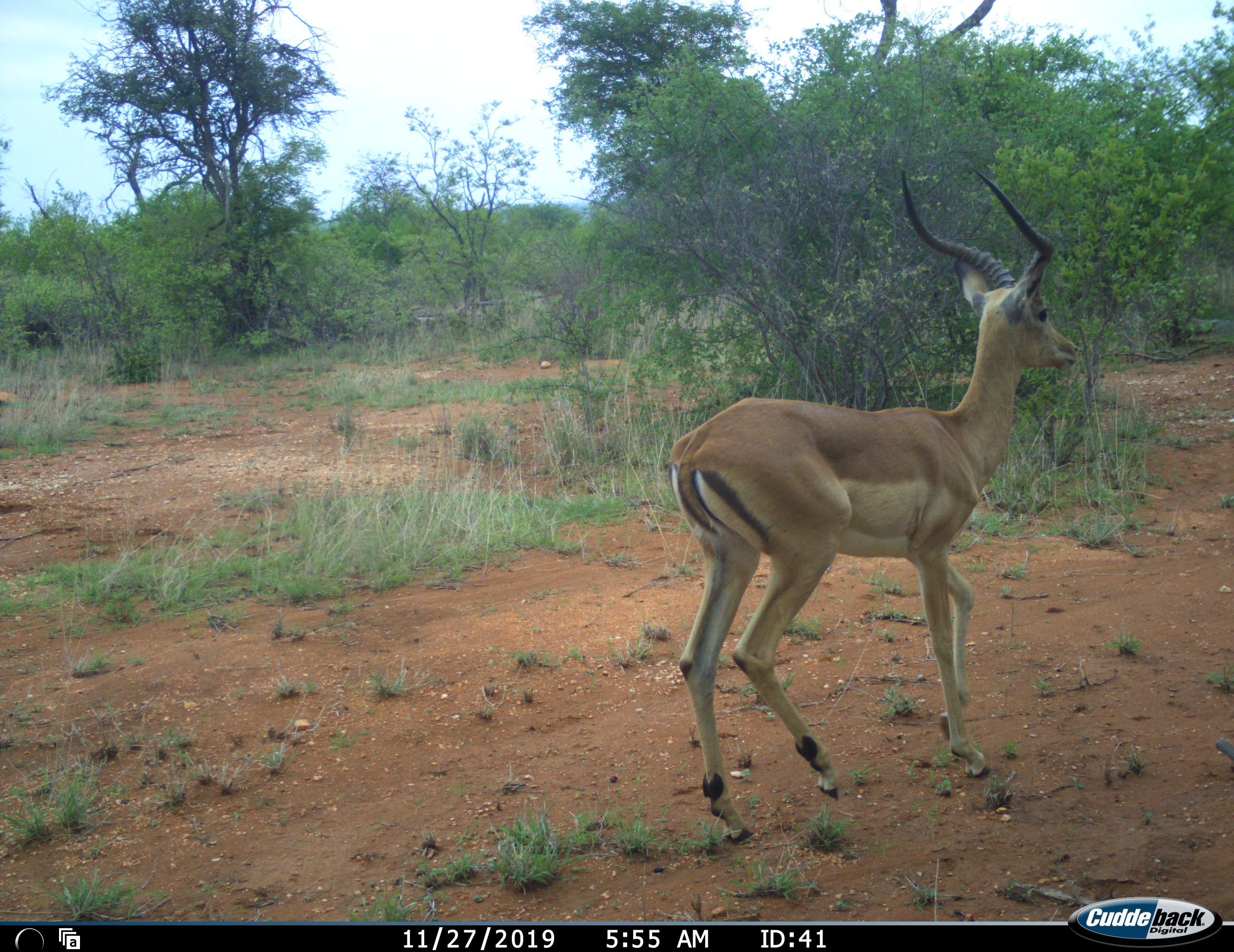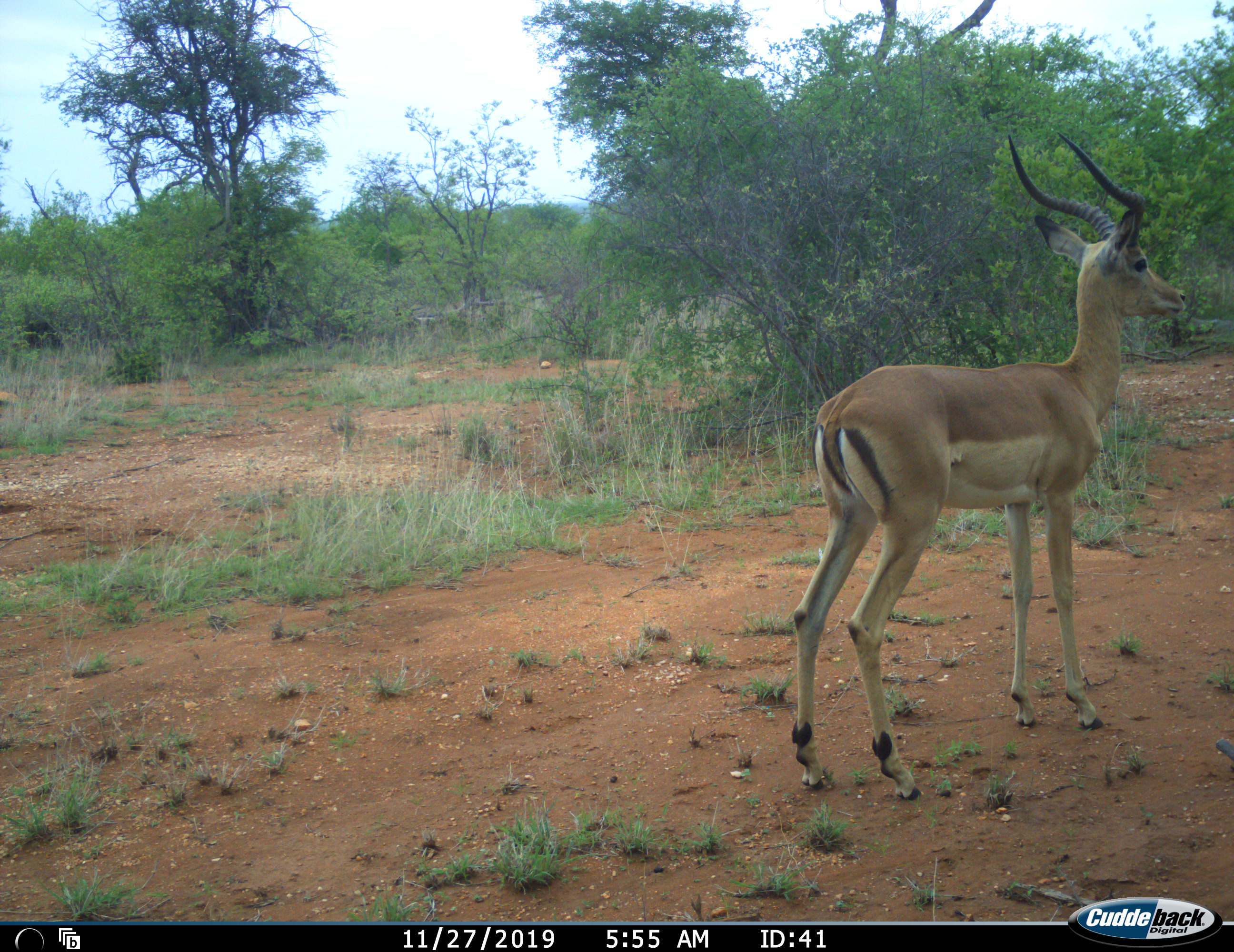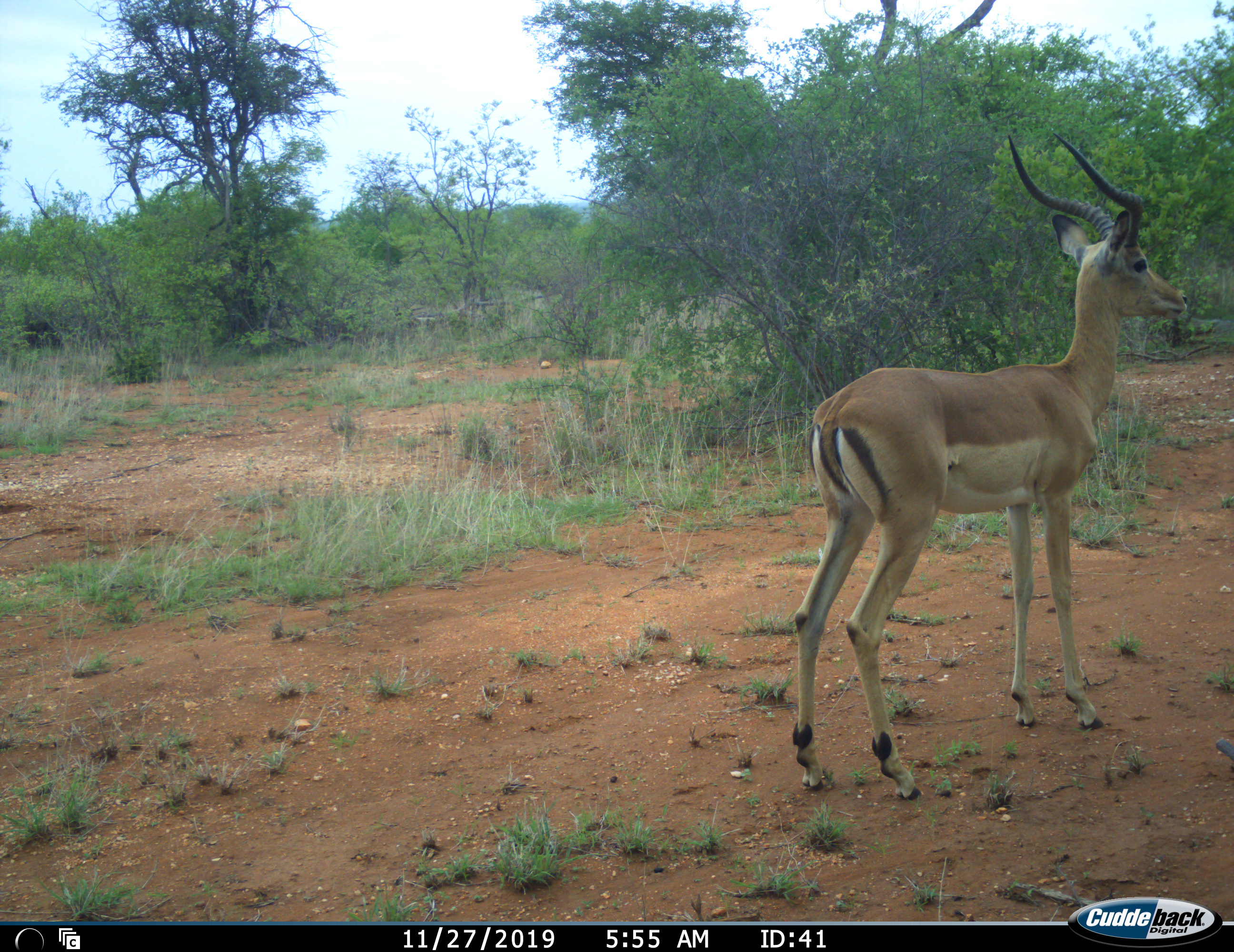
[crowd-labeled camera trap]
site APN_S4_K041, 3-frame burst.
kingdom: Animalia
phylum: Chordata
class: Mammalia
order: Artiodactyla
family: Bovidae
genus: Aepyceros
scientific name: Aepyceros melampus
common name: impala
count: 1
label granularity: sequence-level